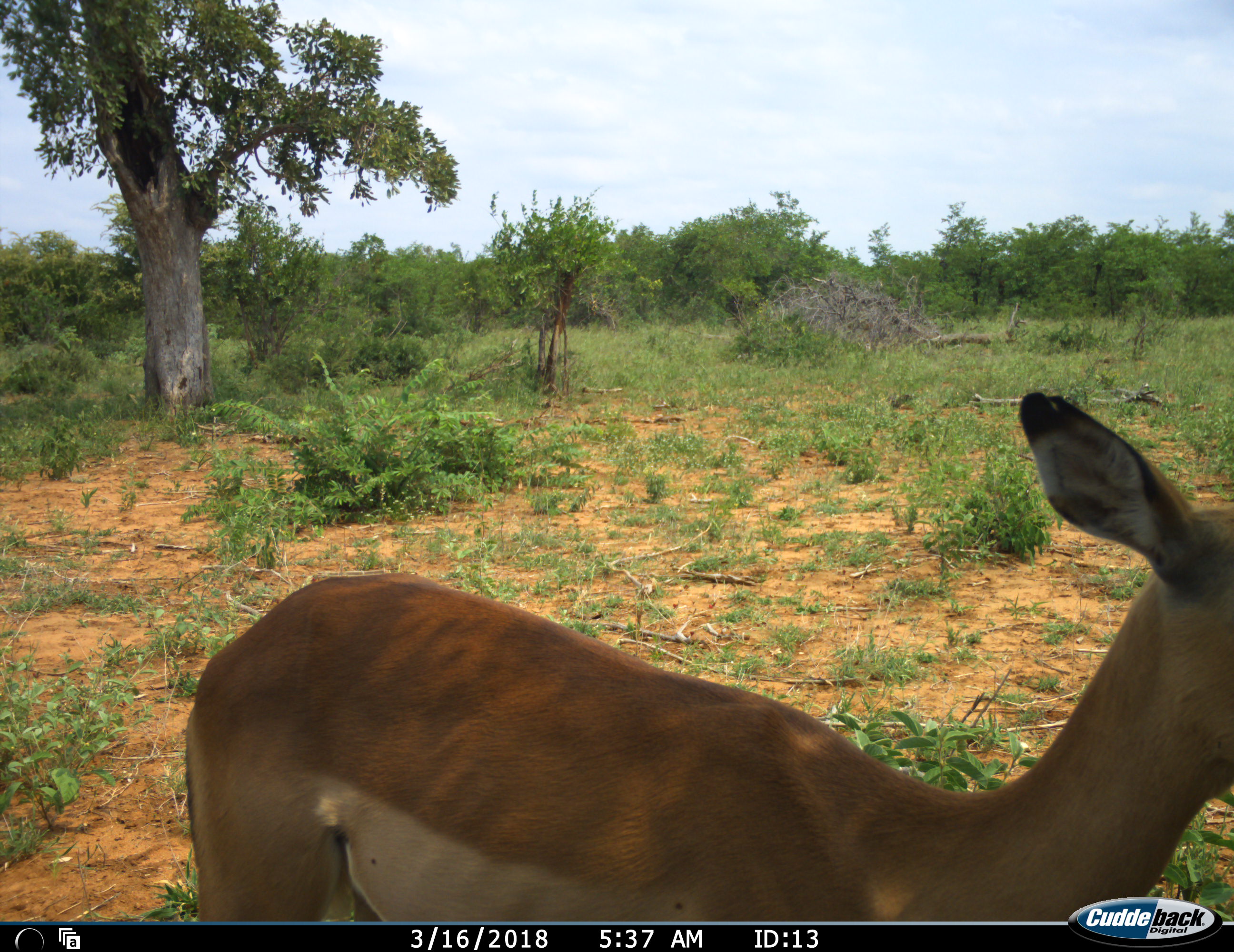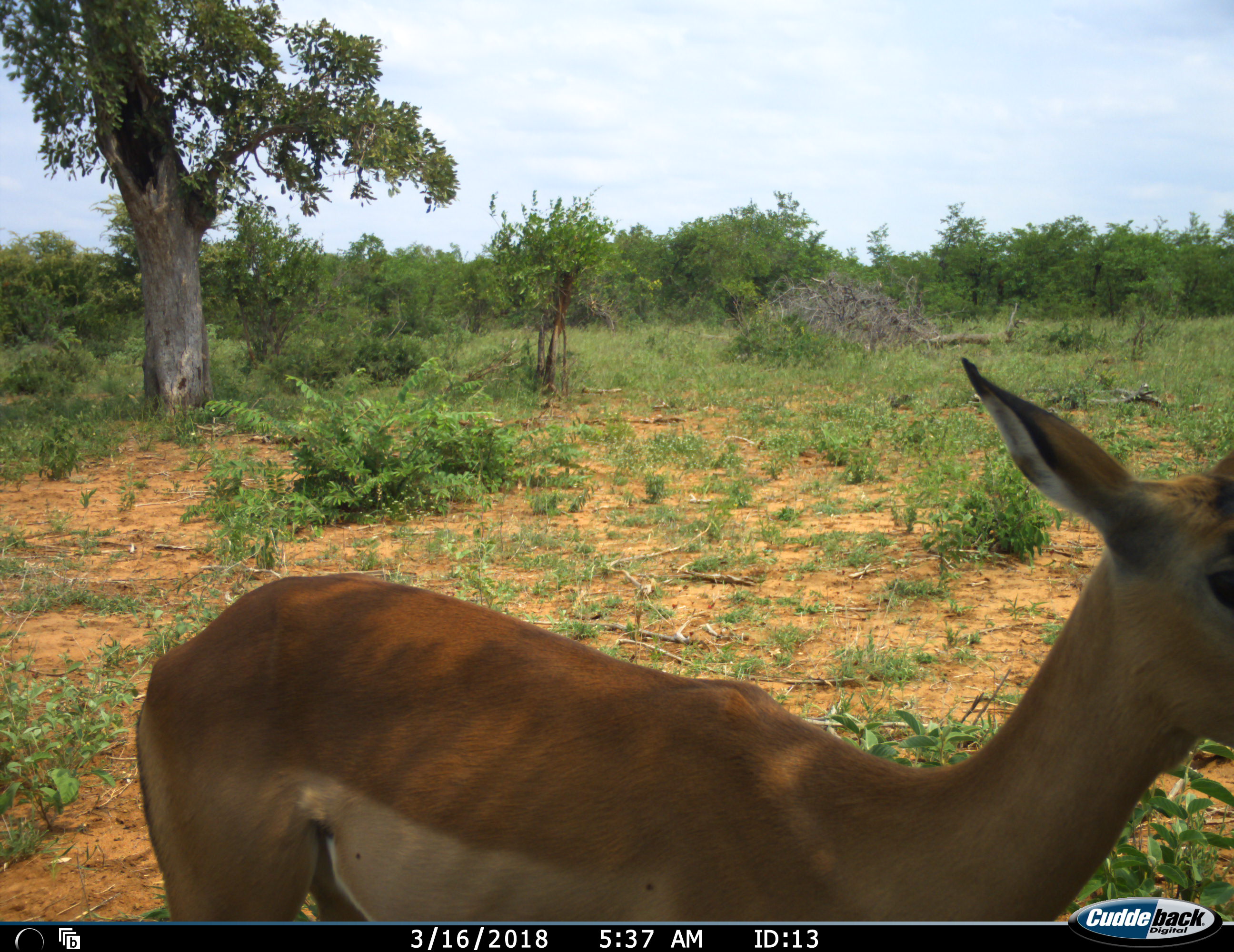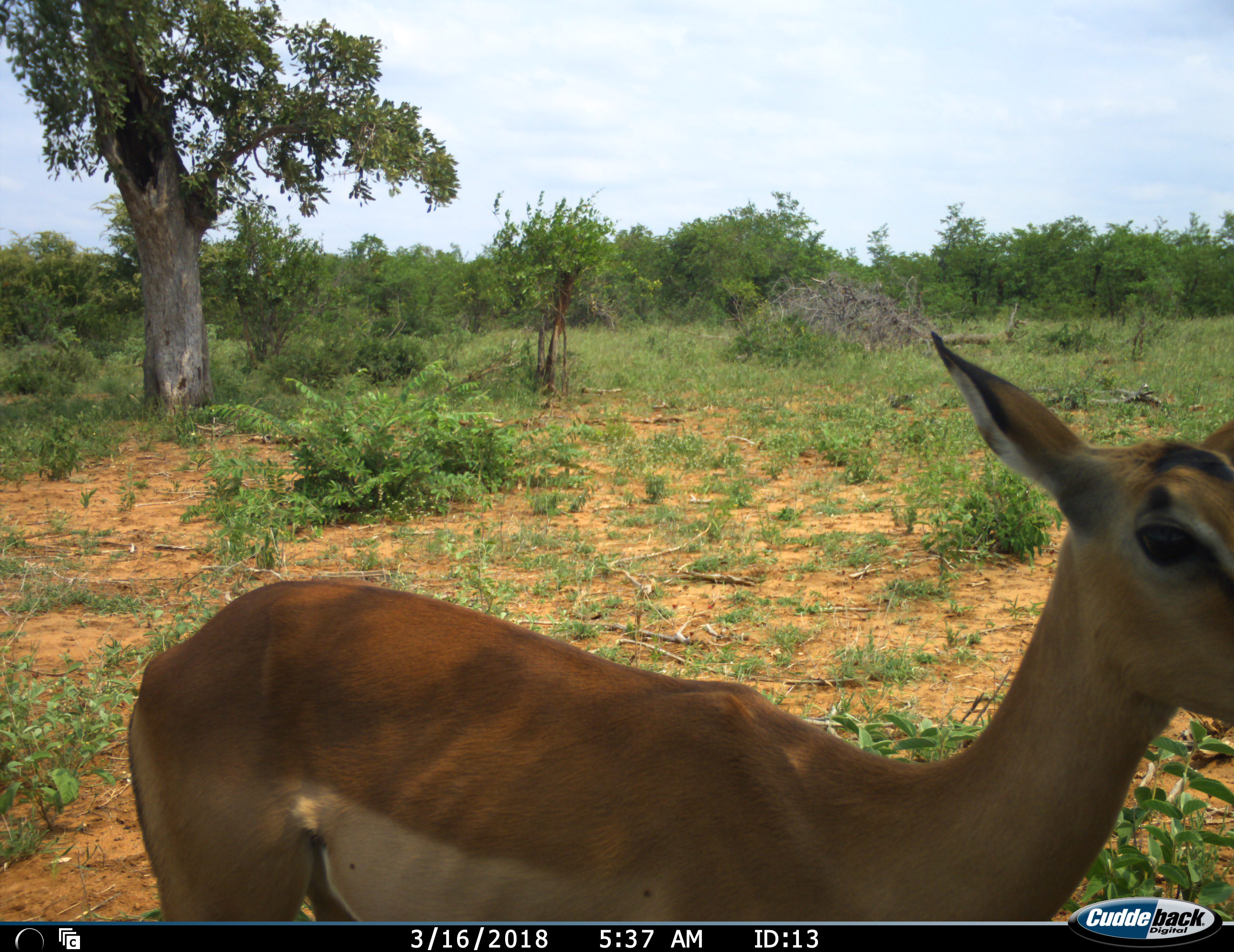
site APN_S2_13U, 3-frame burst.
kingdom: Animalia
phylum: Chordata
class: Mammalia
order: Artiodactyla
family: Bovidae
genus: Aepyceros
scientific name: Aepyceros melampus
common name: impala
Impala (Aepyceros melampus), count 1. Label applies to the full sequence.